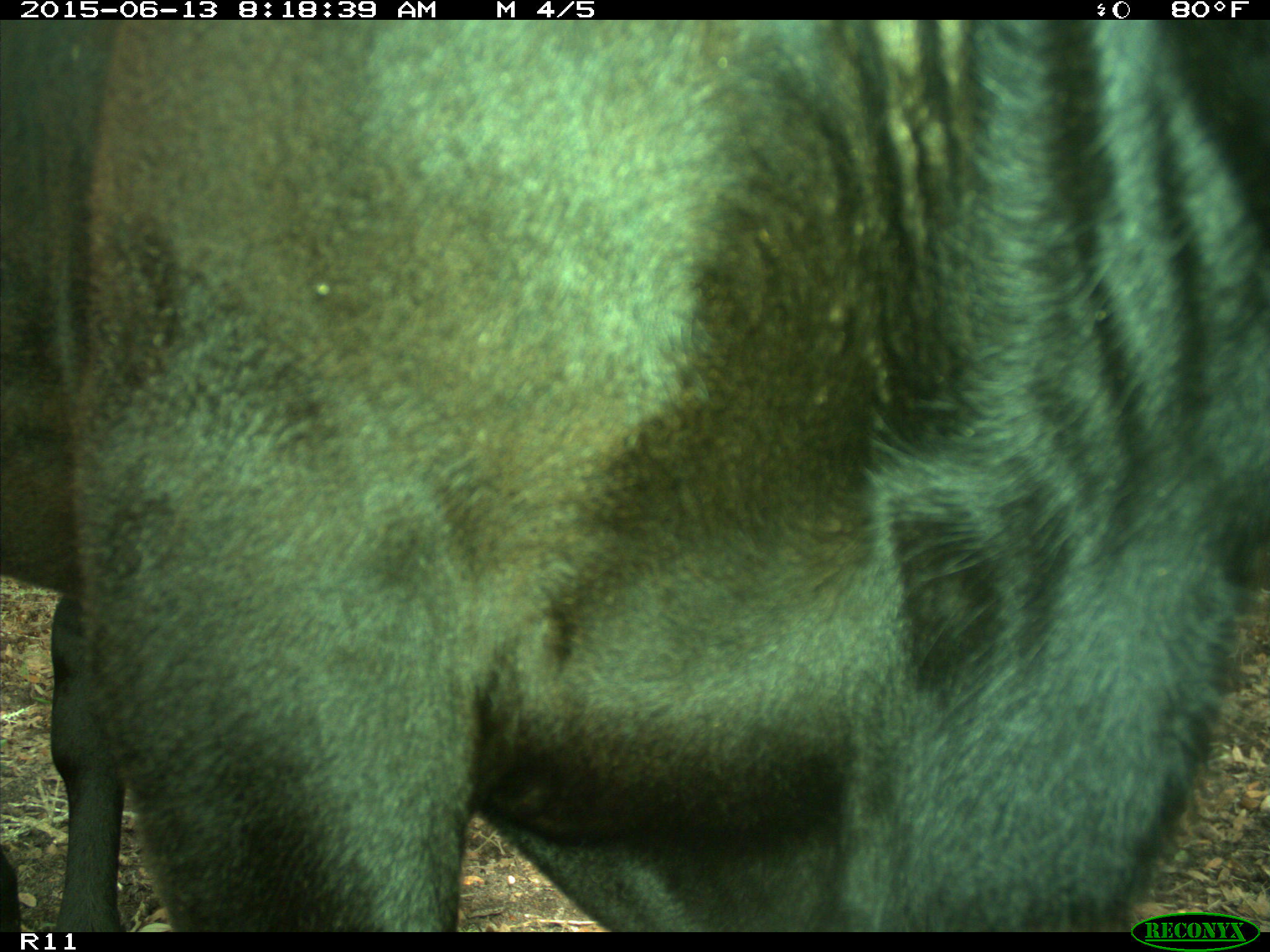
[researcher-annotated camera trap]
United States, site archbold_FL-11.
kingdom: Animalia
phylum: Chordata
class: Mammalia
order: Artiodactyla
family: Bovidae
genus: Bos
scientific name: Bos taurus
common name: domestic cow